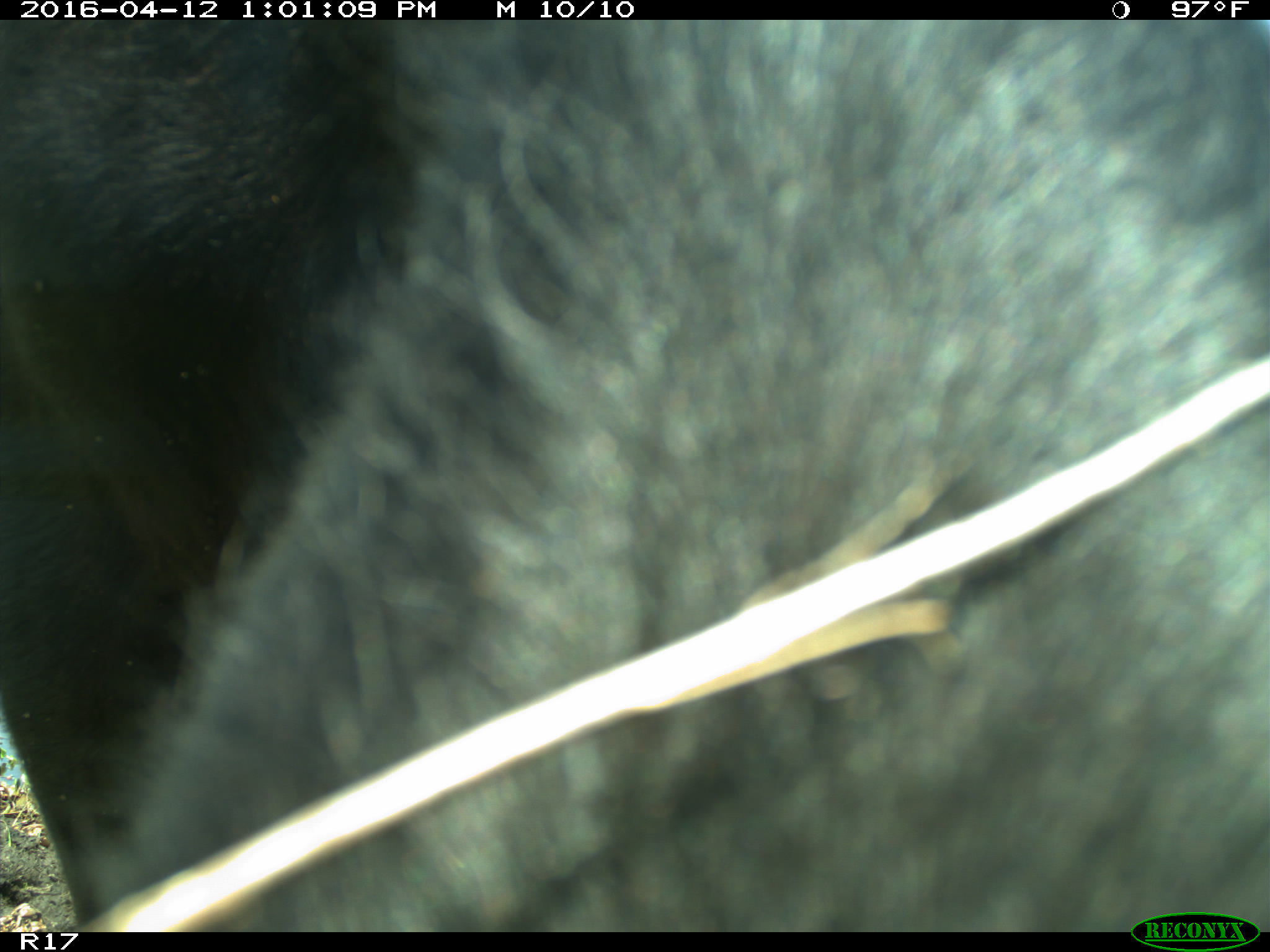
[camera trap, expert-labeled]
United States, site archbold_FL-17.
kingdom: Animalia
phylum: Chordata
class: Mammalia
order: Artiodactyla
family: Bovidae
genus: Bos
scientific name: Bos taurus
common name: domestic cow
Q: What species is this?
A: Bos taurus (domestic cow).